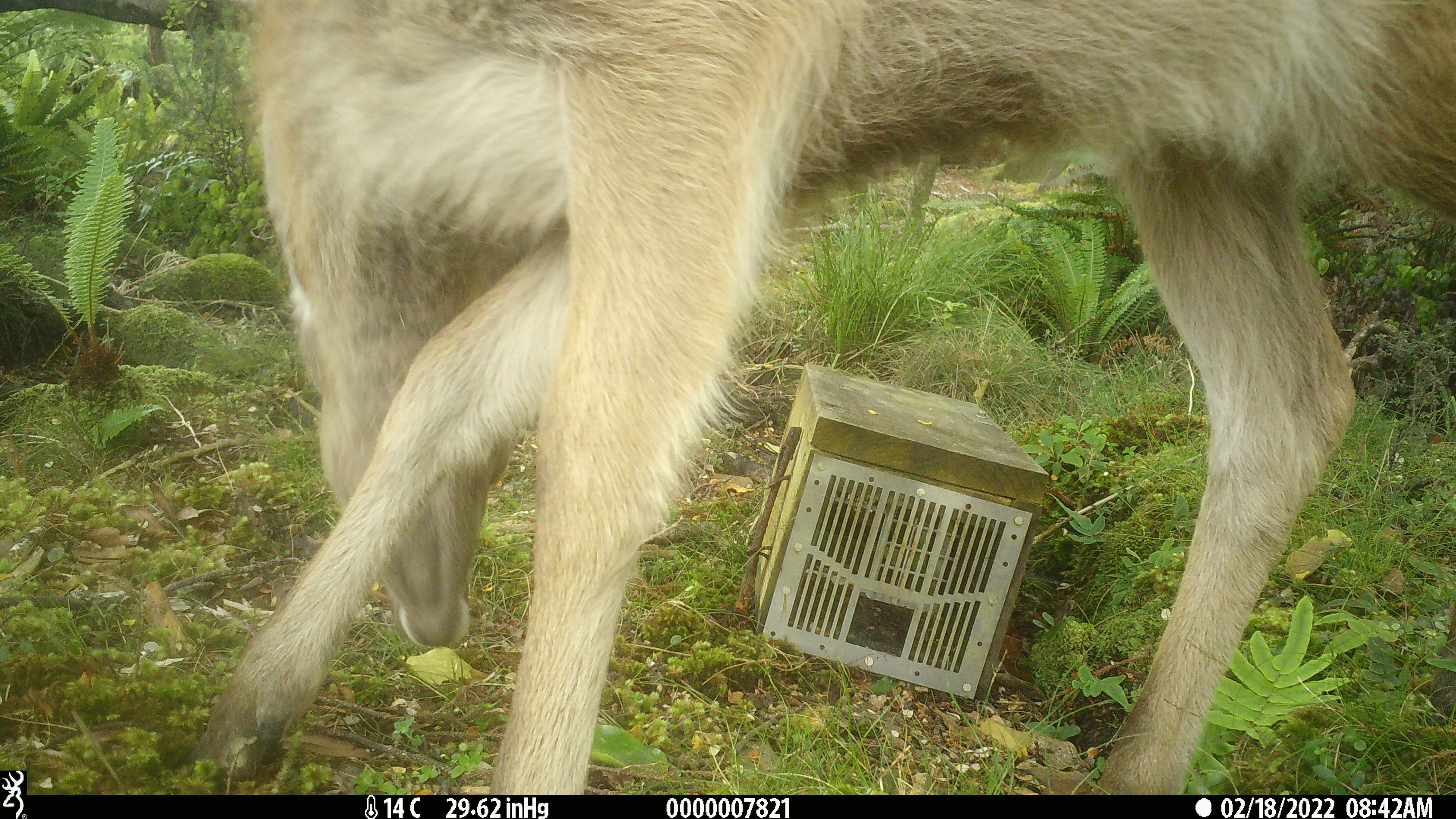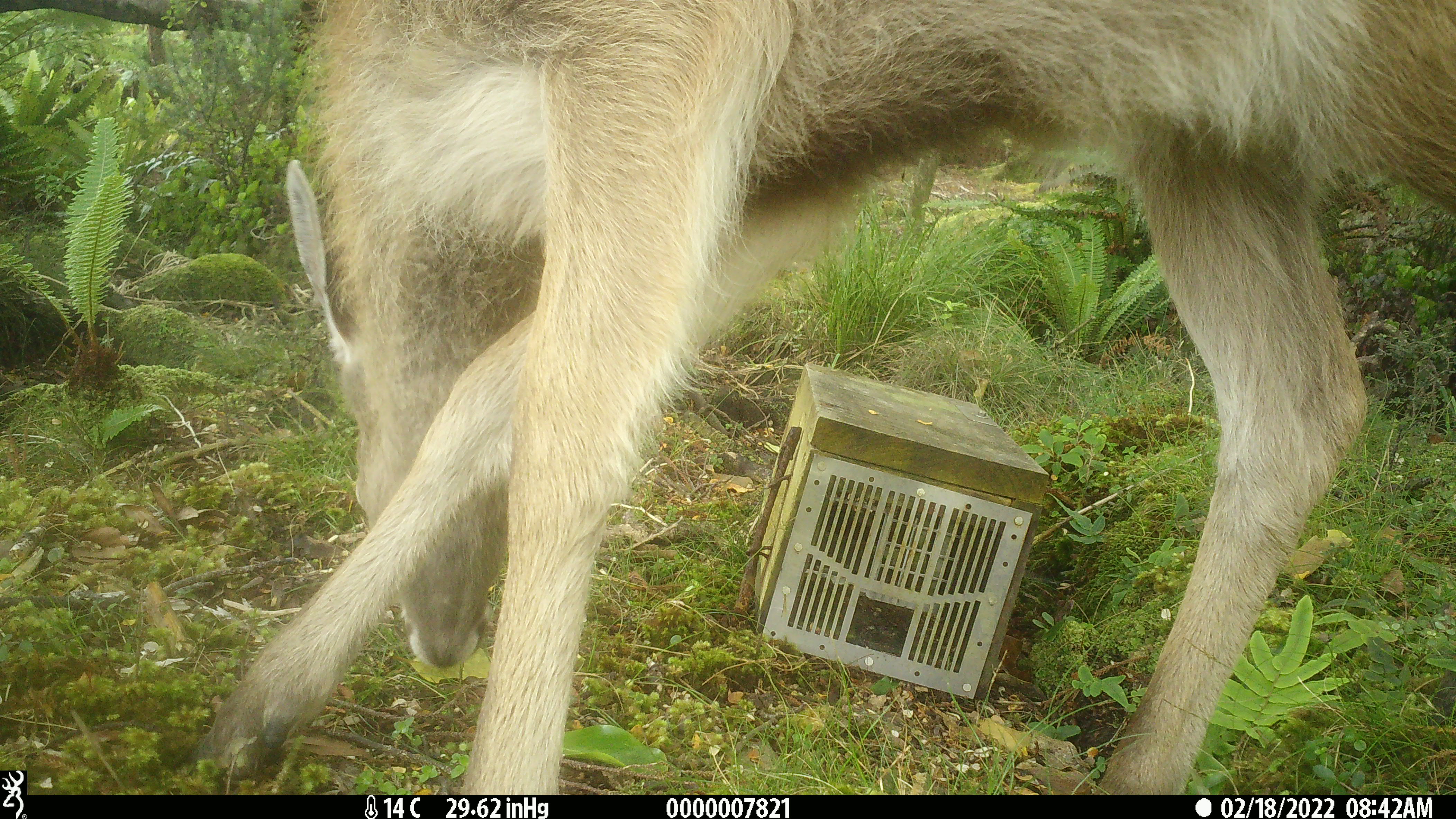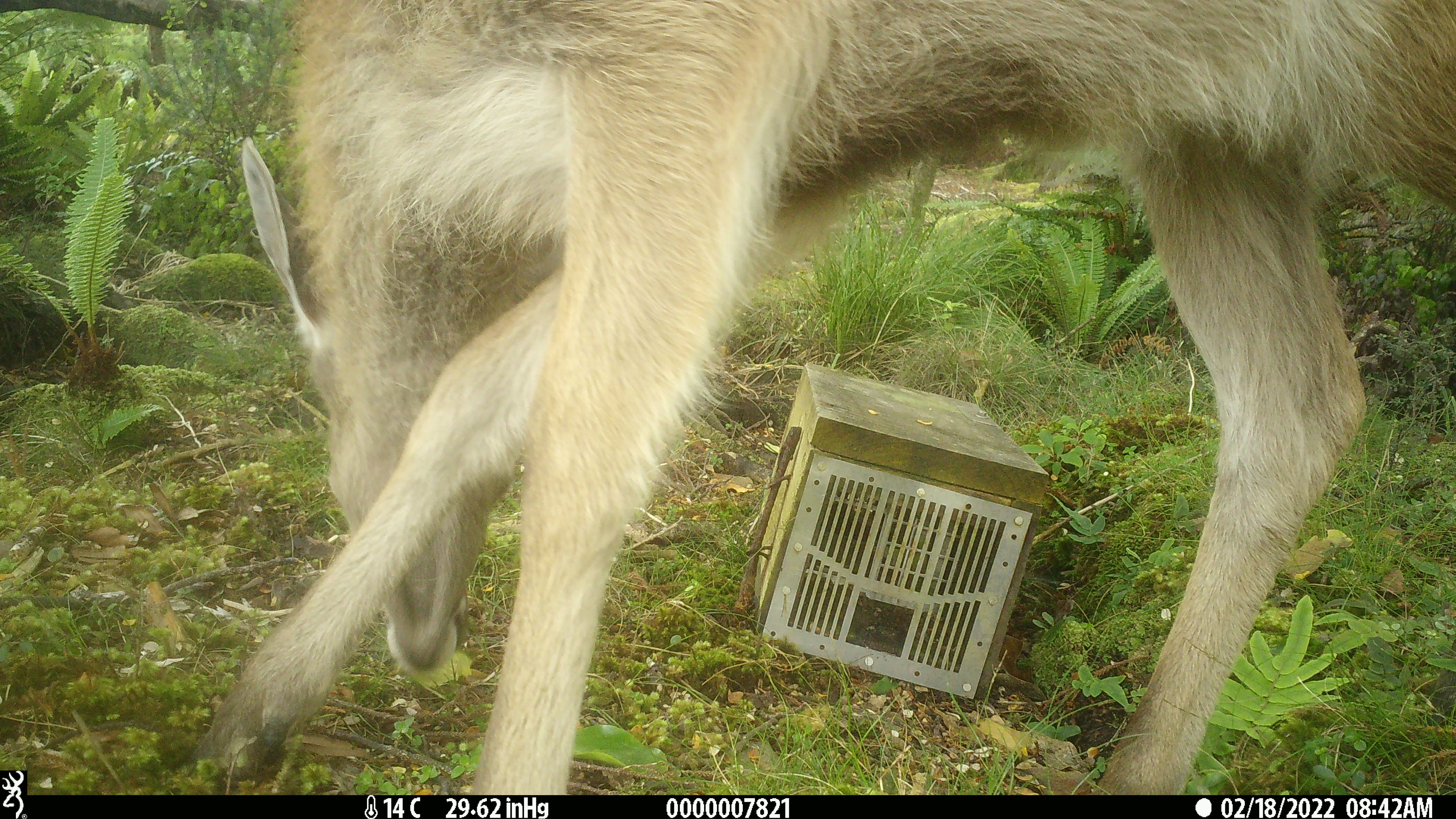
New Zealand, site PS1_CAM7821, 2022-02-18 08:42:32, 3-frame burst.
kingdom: Animalia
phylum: Chordata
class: Mammalia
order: Artiodactyla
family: Cervidae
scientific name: Cervidae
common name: deer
Deer (Cervidae).